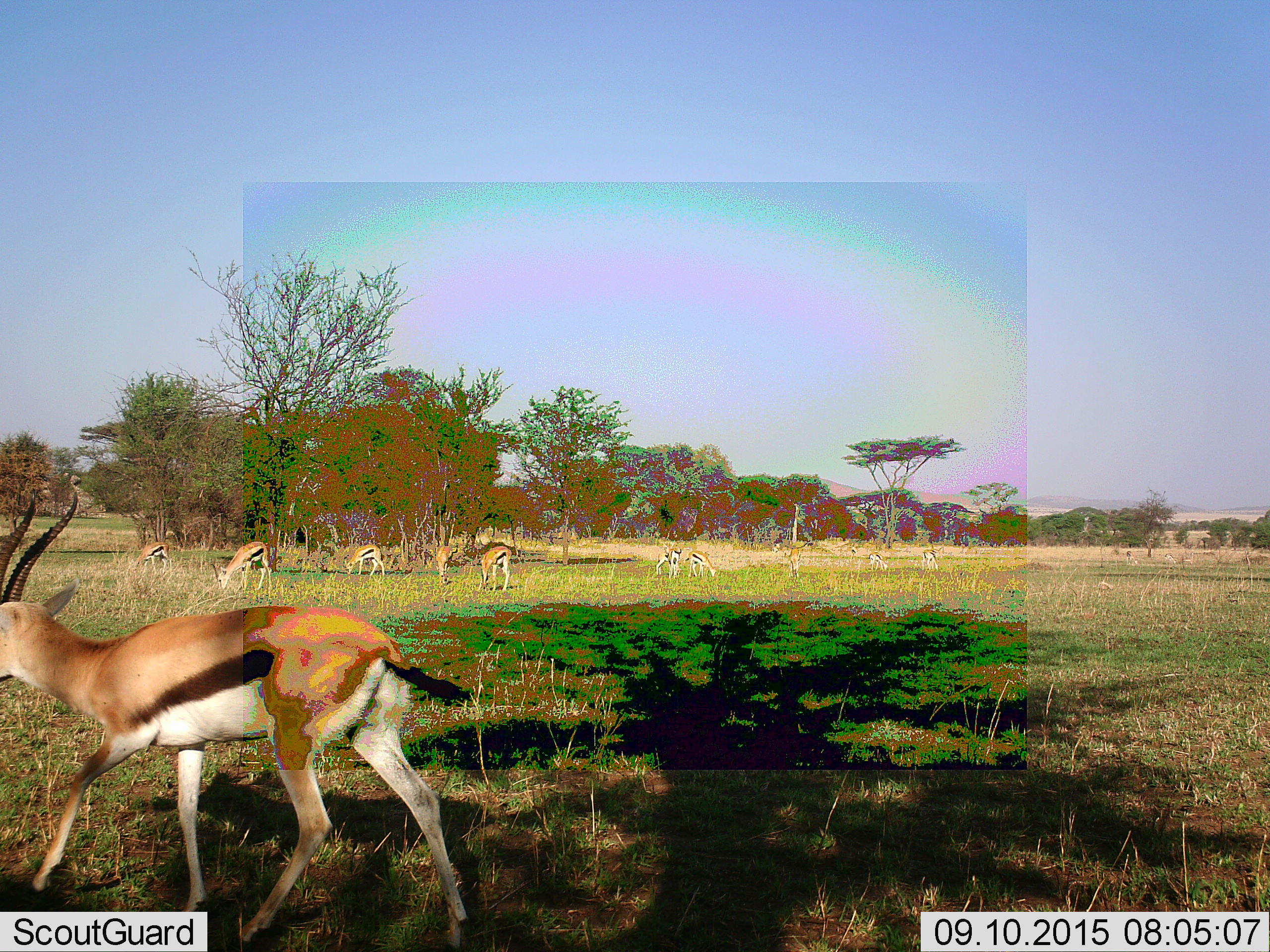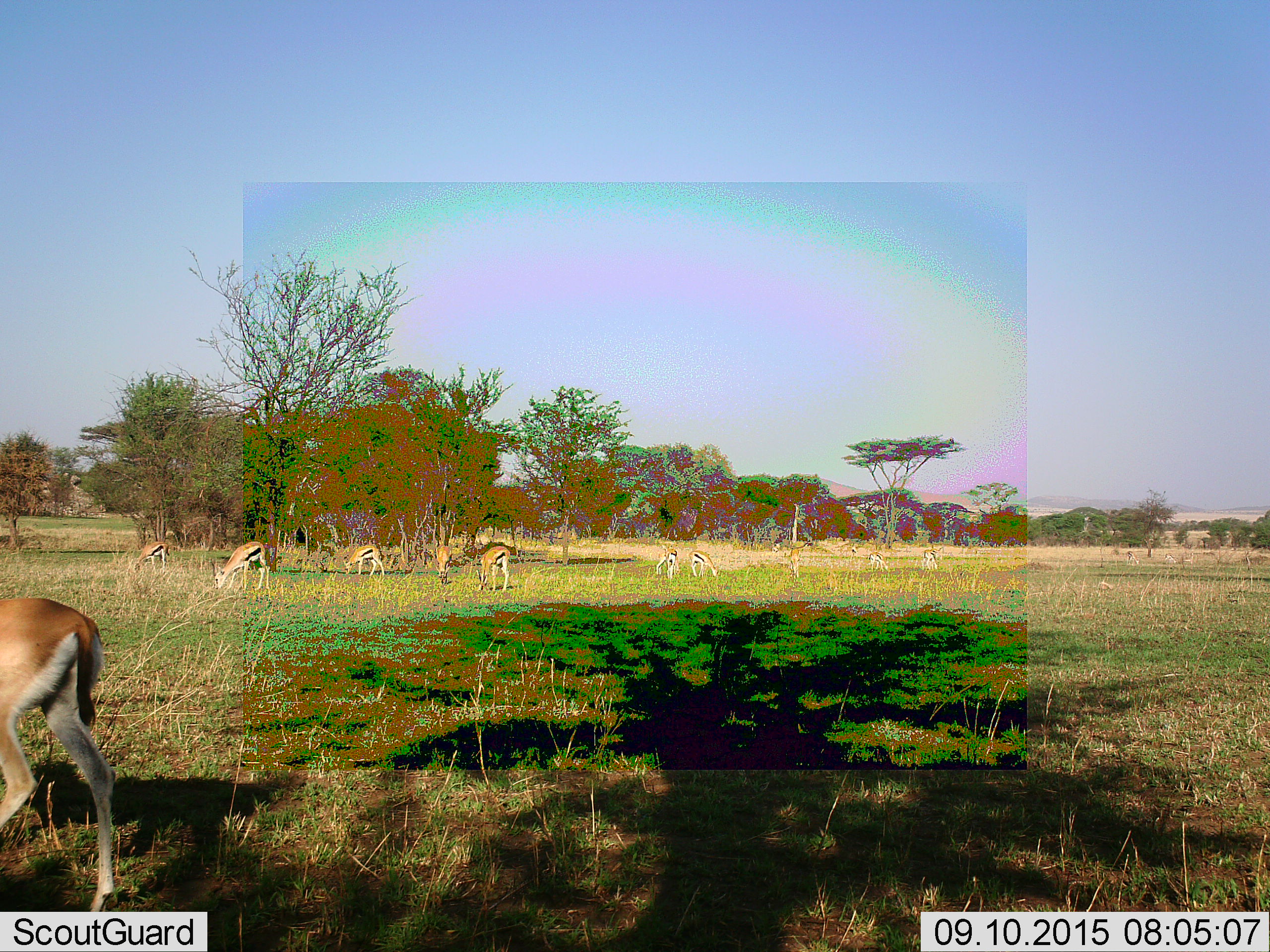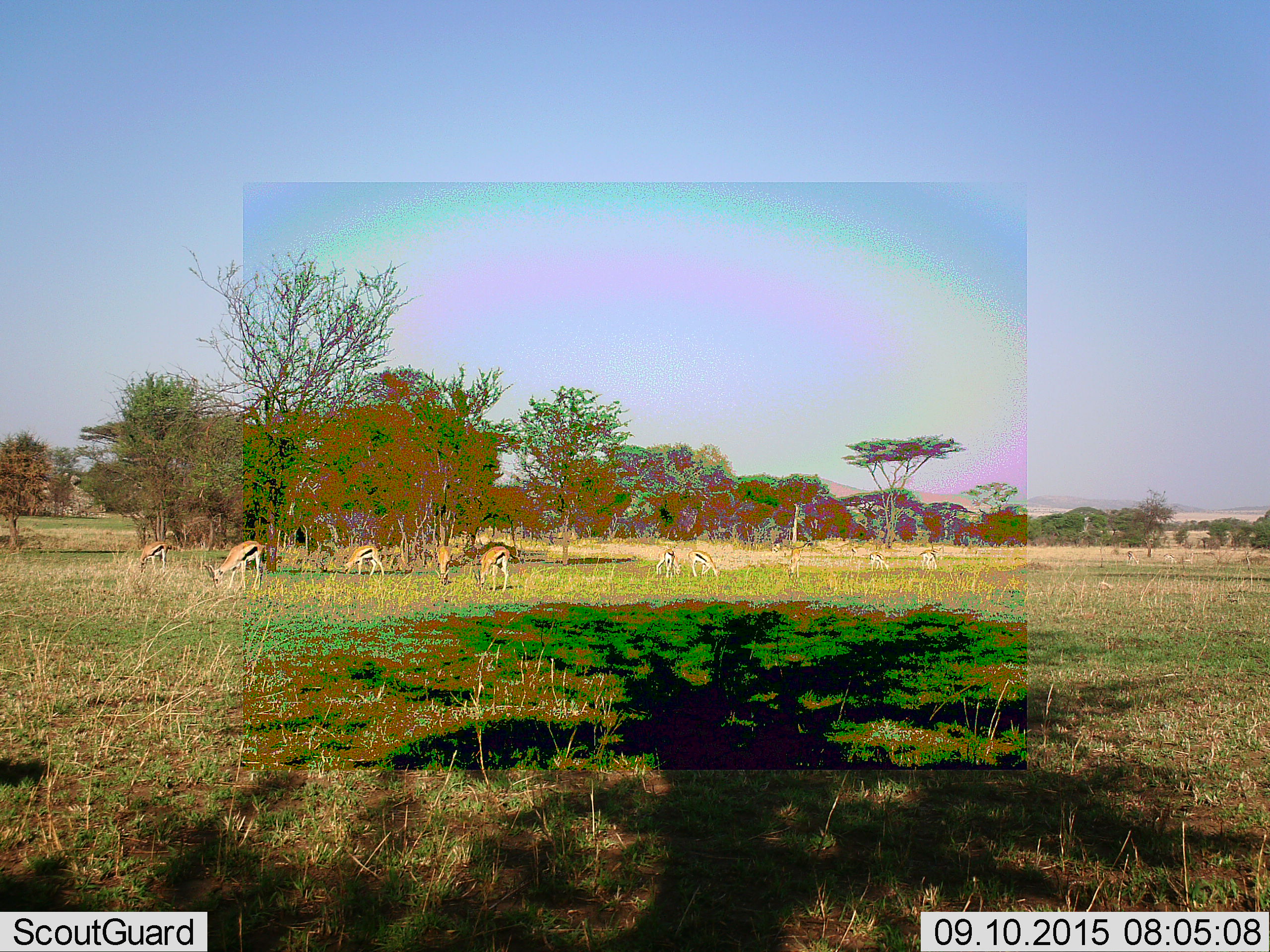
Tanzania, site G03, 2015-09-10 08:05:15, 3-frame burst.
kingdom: Animalia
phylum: Chordata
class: Mammalia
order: Artiodactyla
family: Bovidae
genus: Eudorcas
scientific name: Eudorcas thomsonii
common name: thomson's gazelle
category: gazellethomsons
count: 11-50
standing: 38%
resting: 0%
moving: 81%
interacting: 6%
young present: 25%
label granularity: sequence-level